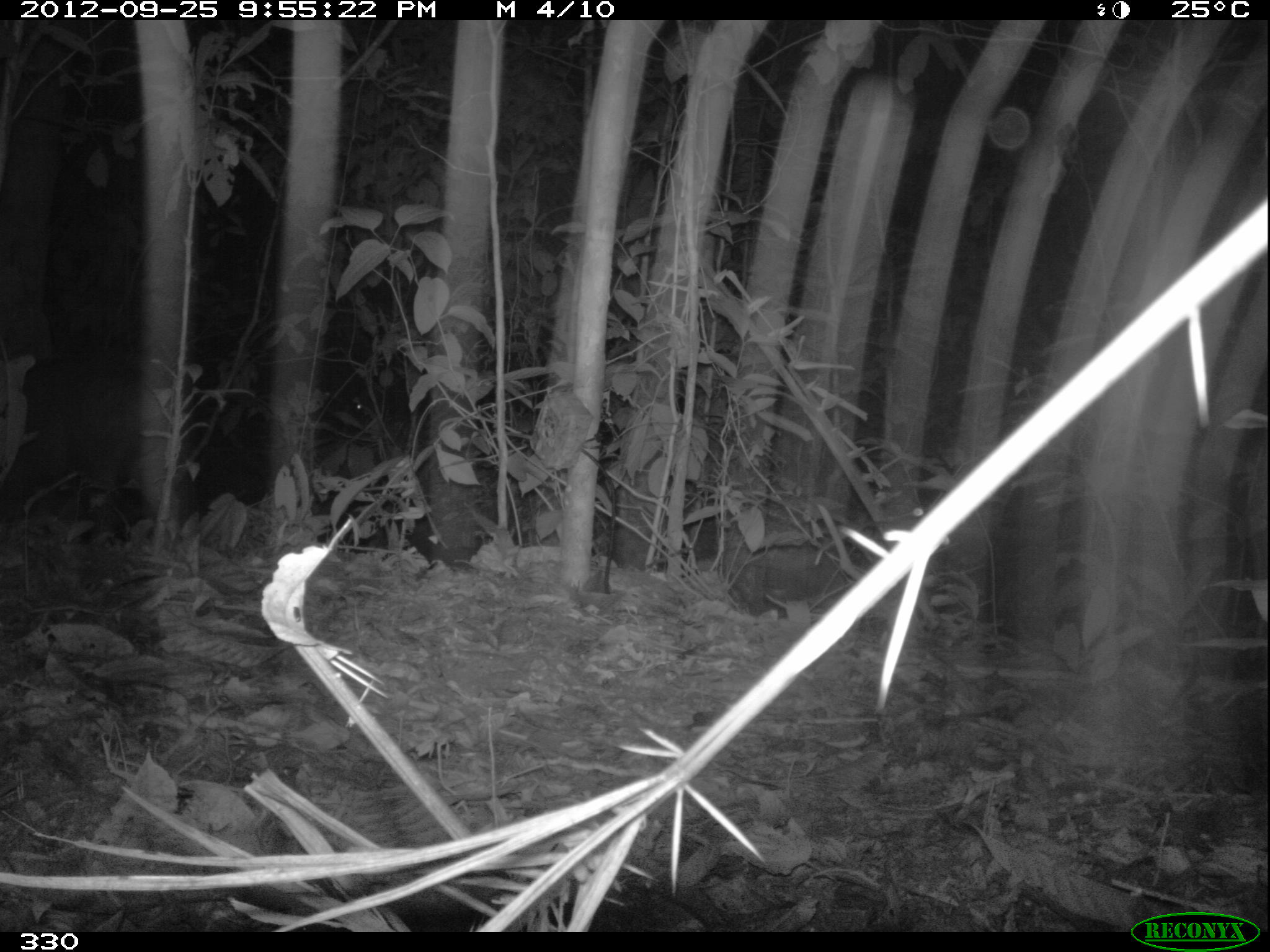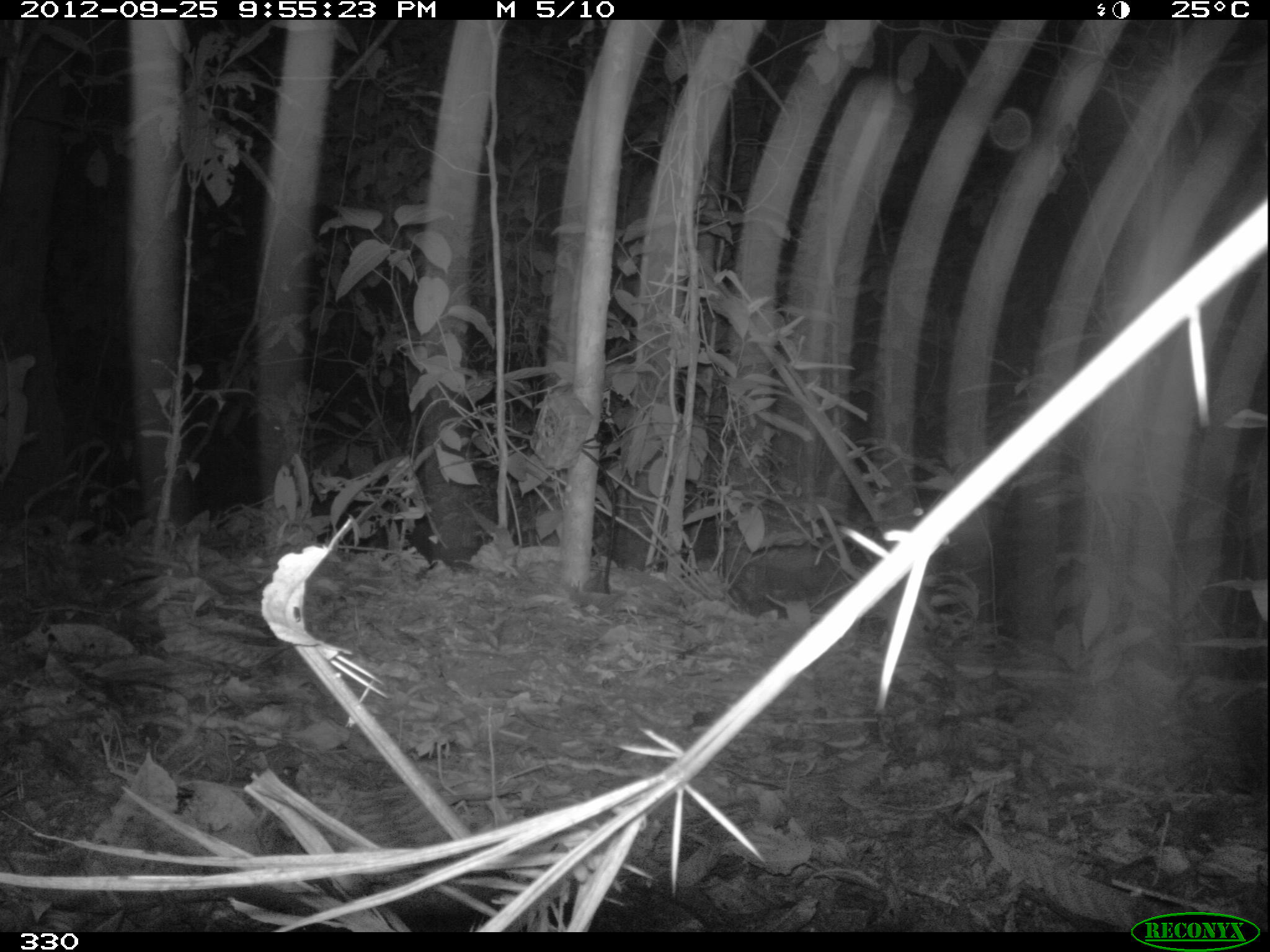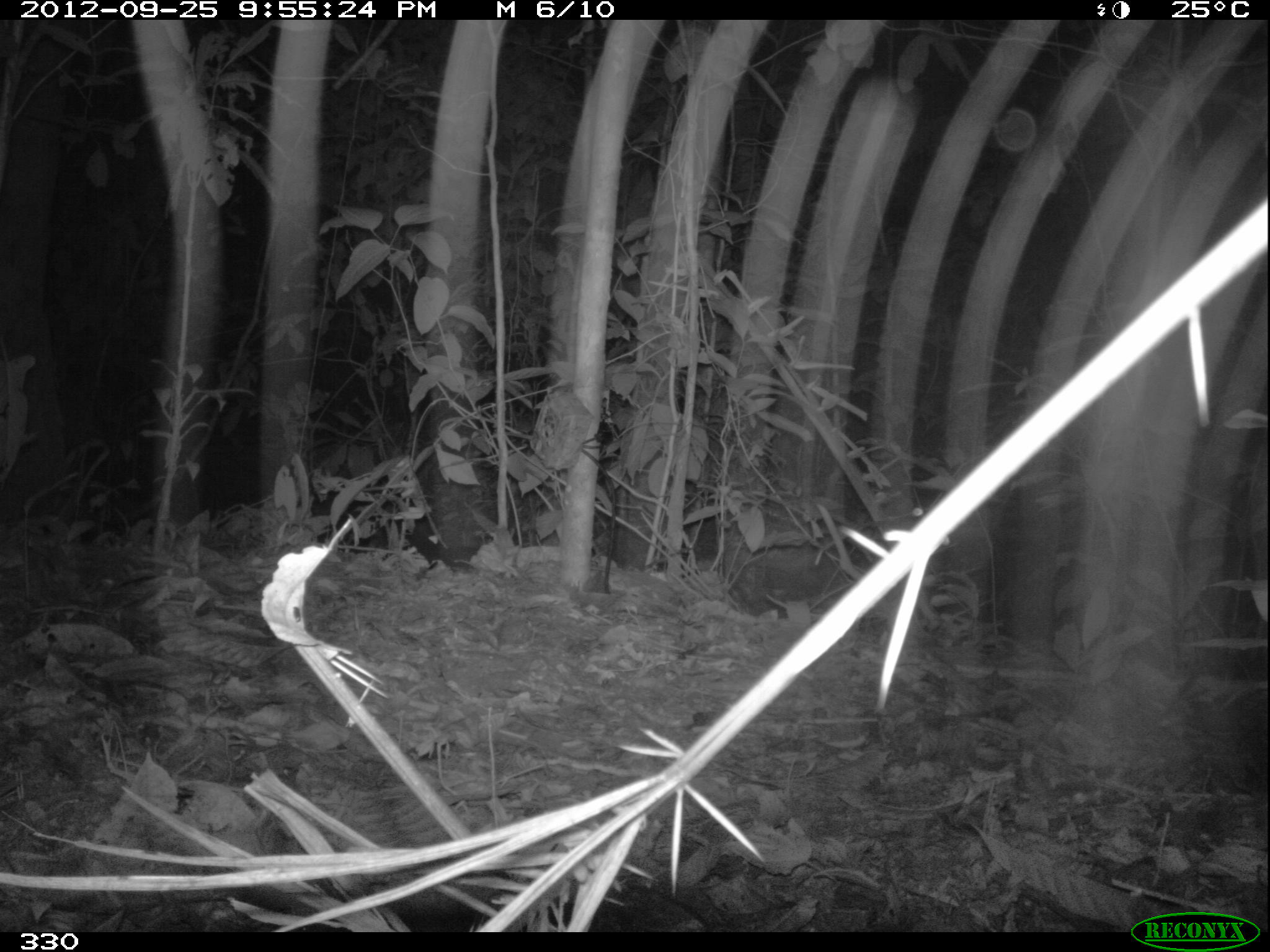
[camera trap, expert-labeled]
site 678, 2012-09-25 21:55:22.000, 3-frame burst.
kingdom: Animalia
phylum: Chordata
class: Mammalia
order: Artiodactyla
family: Tayassuidae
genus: Tayassu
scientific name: Tayassu pecari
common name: white-lipped peccary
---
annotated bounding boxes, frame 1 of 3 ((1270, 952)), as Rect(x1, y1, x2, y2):
tayassu pecari: Rect(0, 354, 140, 534); Rect(336, 386, 374, 439)